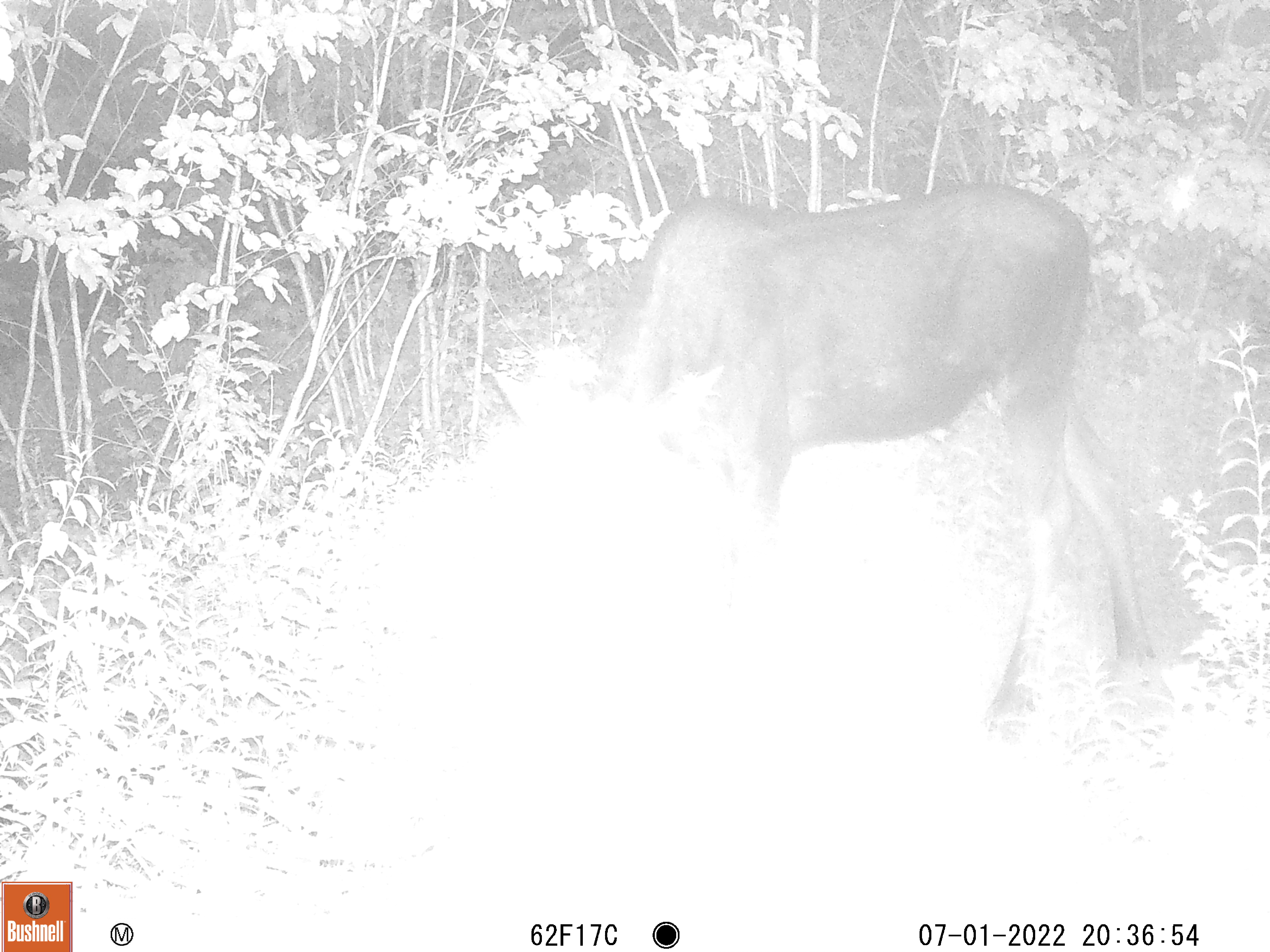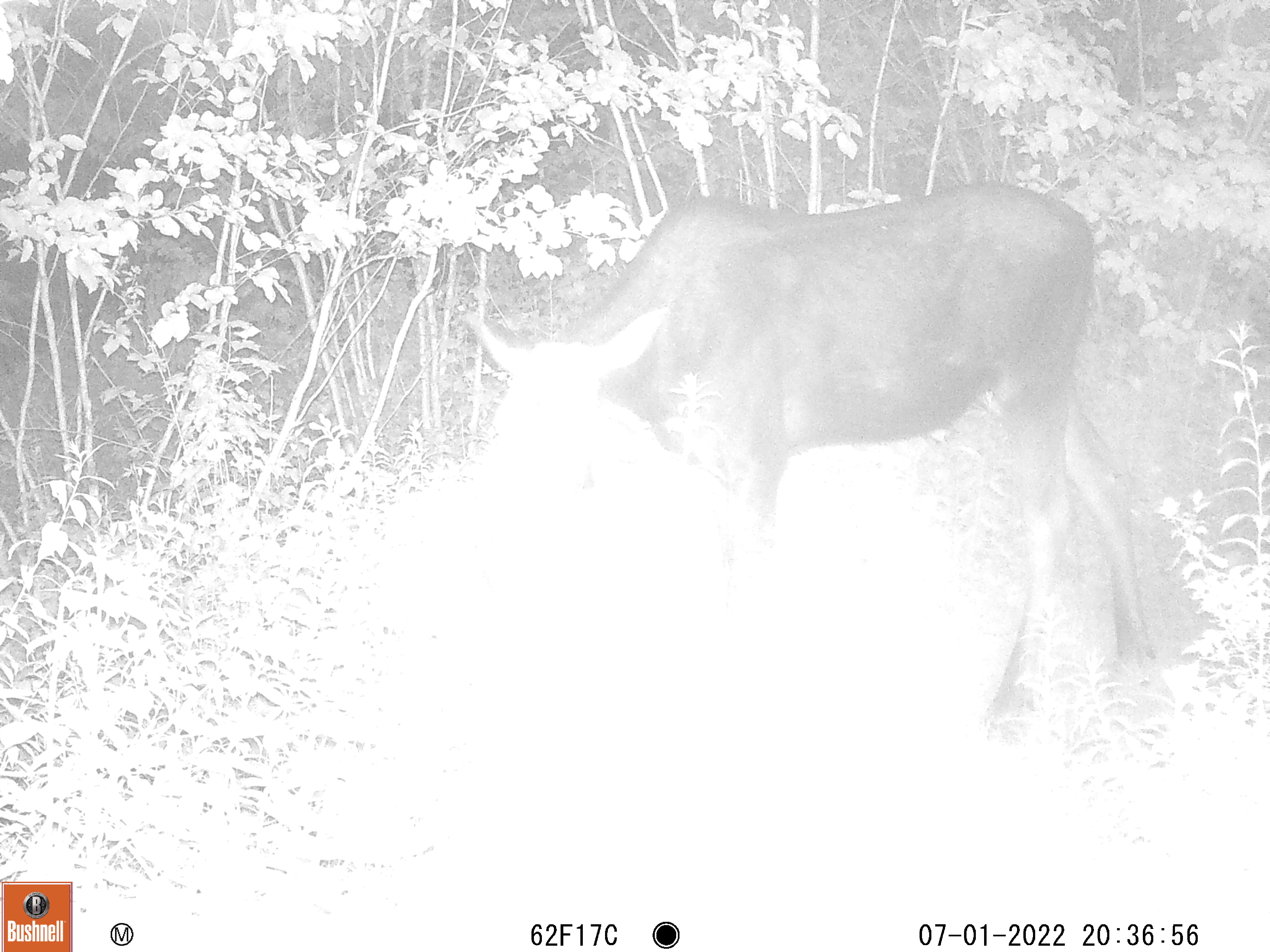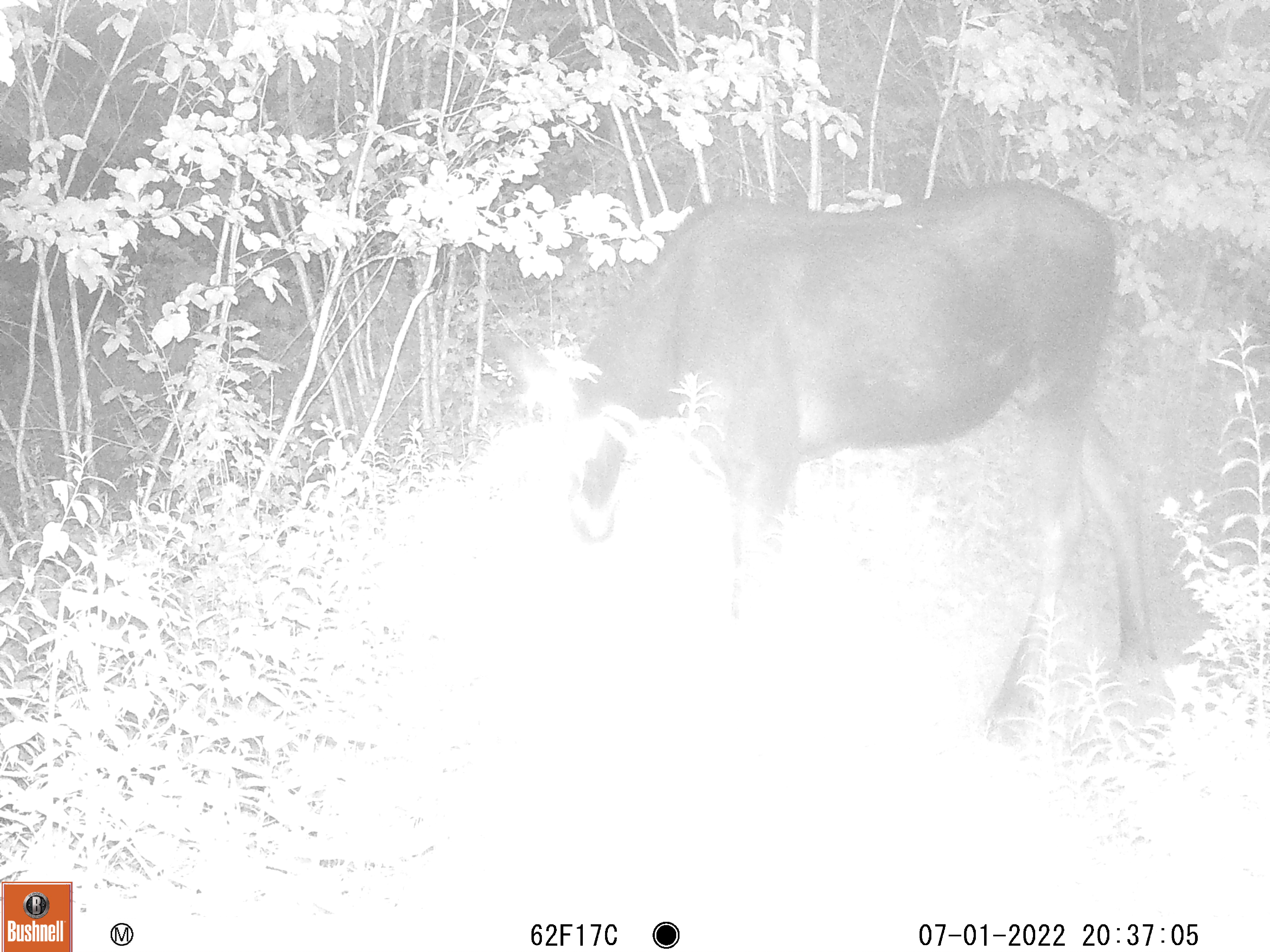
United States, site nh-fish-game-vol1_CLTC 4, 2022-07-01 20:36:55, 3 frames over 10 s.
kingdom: Animalia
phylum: Chordata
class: Mammalia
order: Artiodactyla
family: Cervidae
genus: Alces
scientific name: Alces alces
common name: moose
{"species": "moose (Alces alces)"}